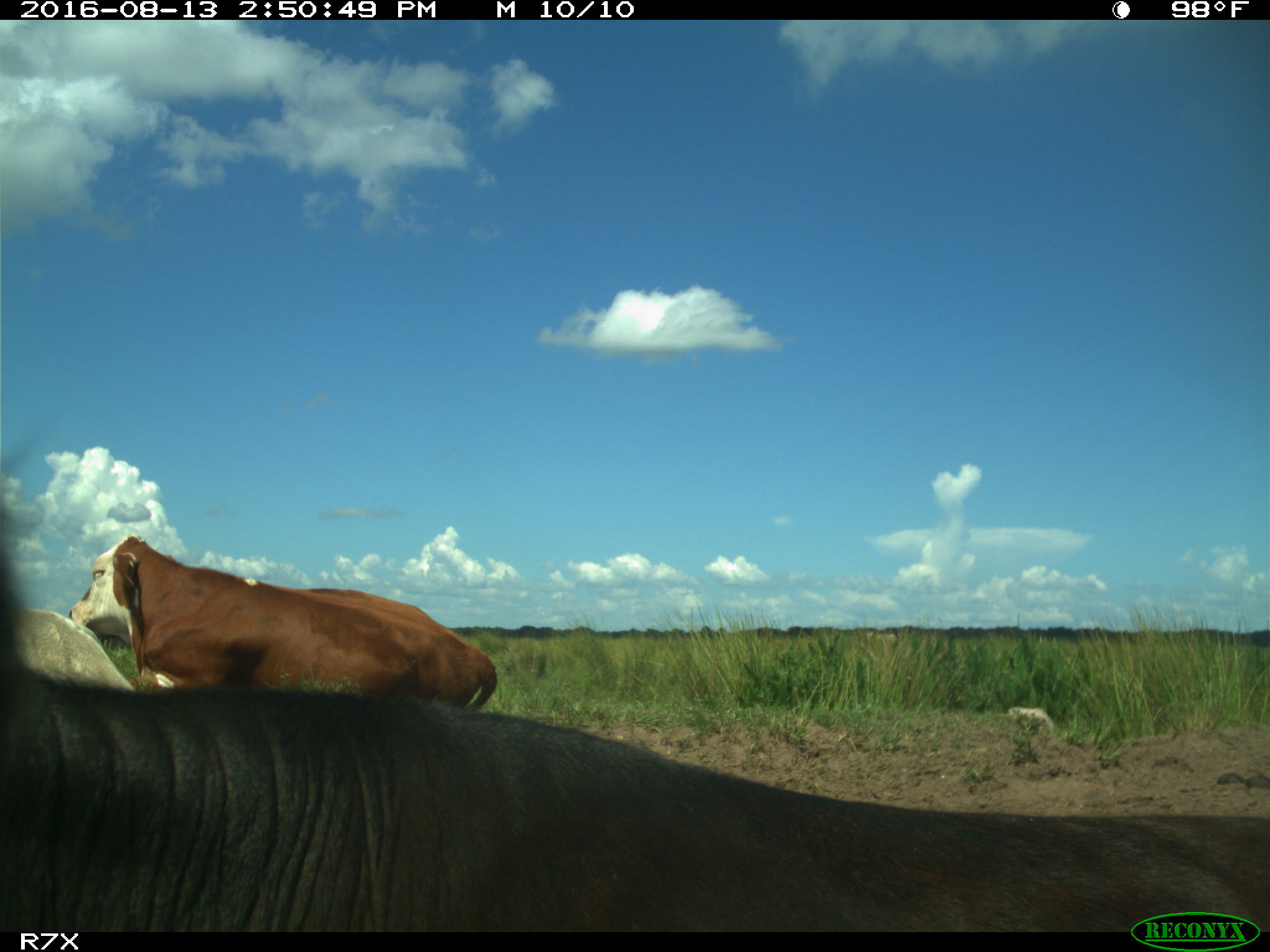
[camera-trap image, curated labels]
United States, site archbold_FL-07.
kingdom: Animalia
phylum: Chordata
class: Mammalia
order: Artiodactyla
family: Bovidae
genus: Bos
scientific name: Bos taurus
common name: domestic cow